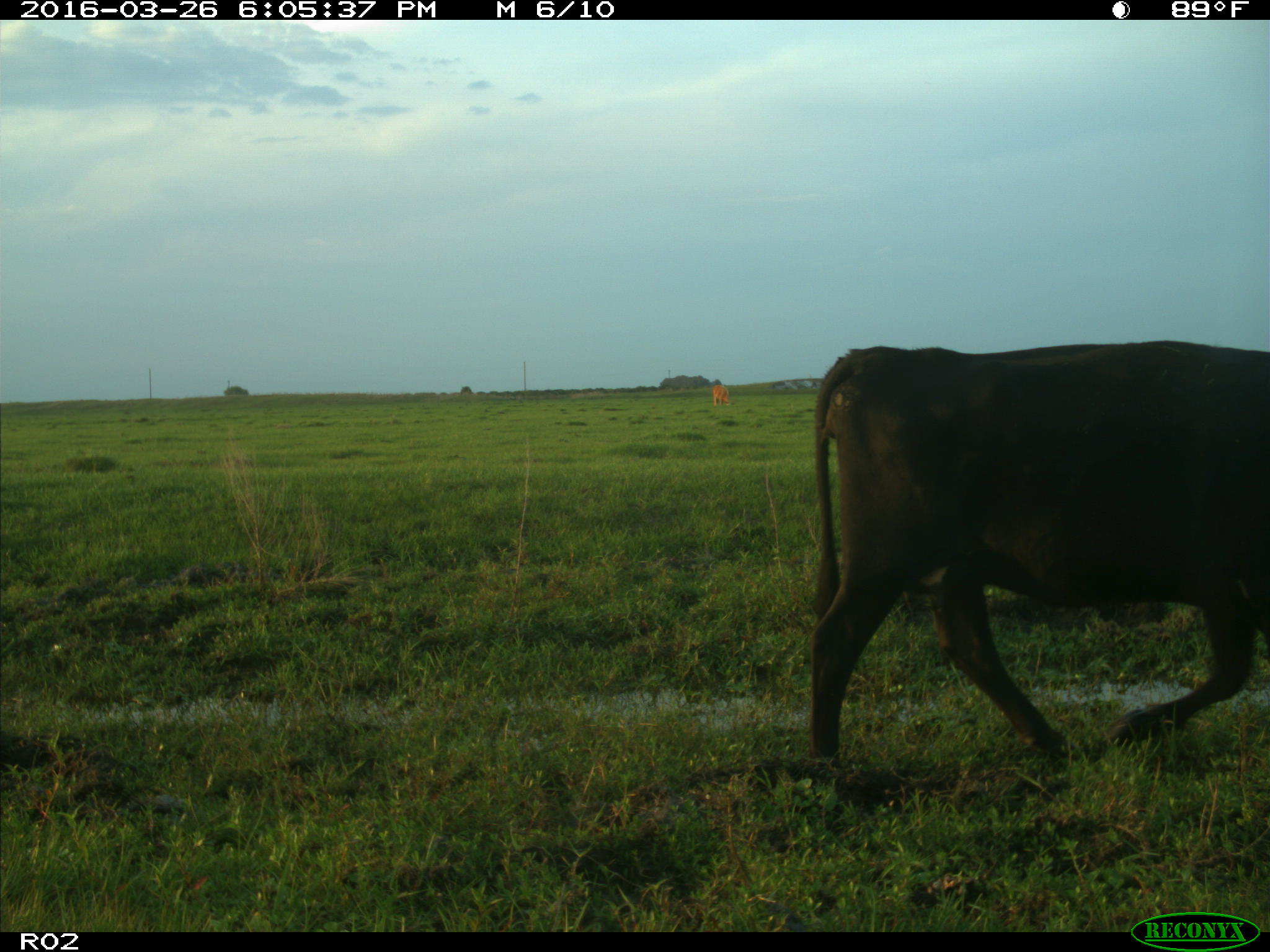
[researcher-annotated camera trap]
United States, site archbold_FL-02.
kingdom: Animalia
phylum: Chordata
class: Mammalia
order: Artiodactyla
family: Bovidae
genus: Bos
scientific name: Bos taurus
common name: domestic cow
Bos taurus (domestic cow).